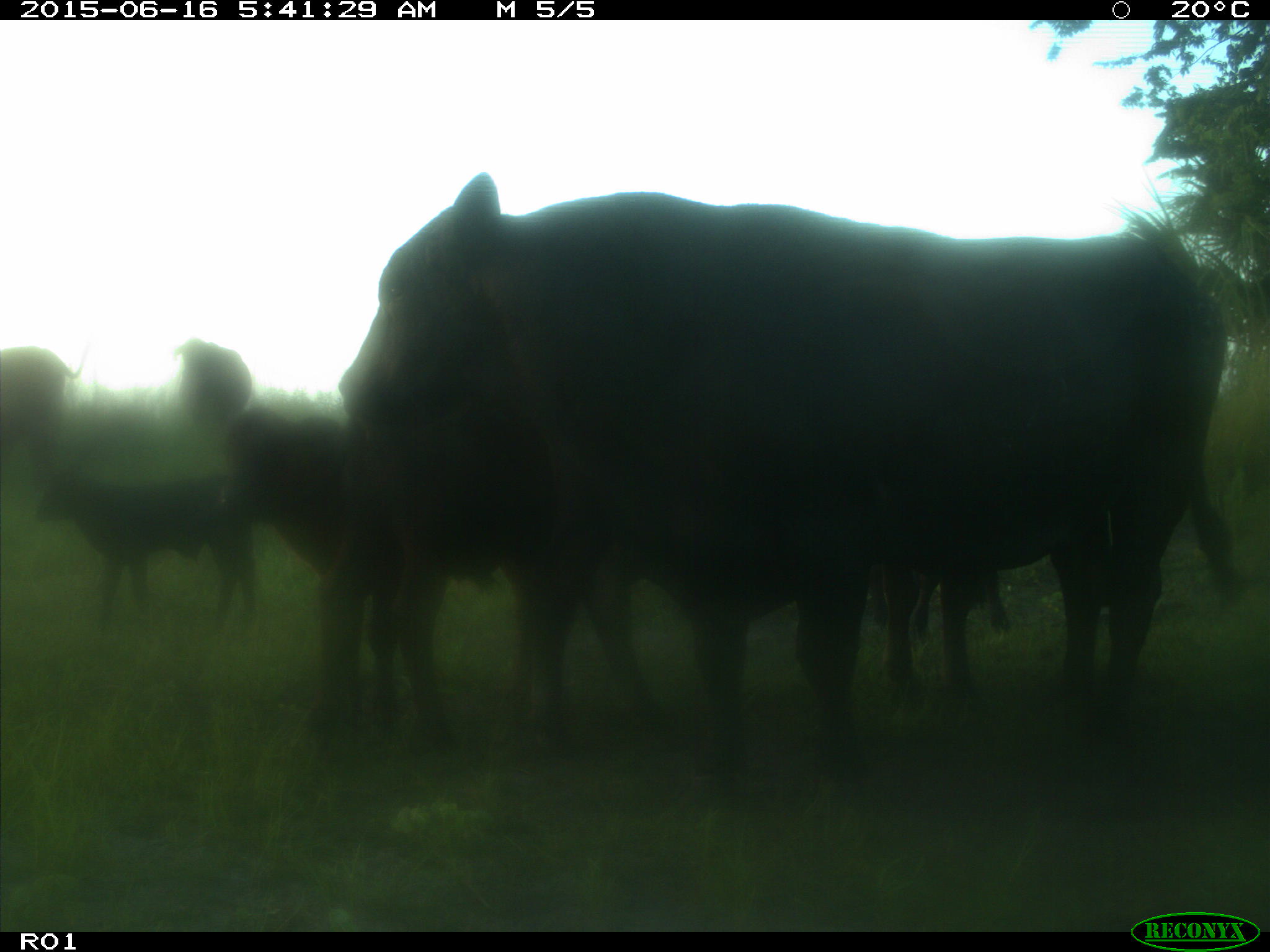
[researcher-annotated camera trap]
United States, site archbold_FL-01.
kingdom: Animalia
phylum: Chordata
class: Mammalia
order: Artiodactyla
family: Bovidae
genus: Bos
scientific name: Bos taurus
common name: domestic cow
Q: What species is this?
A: Bos taurus (domestic cow).